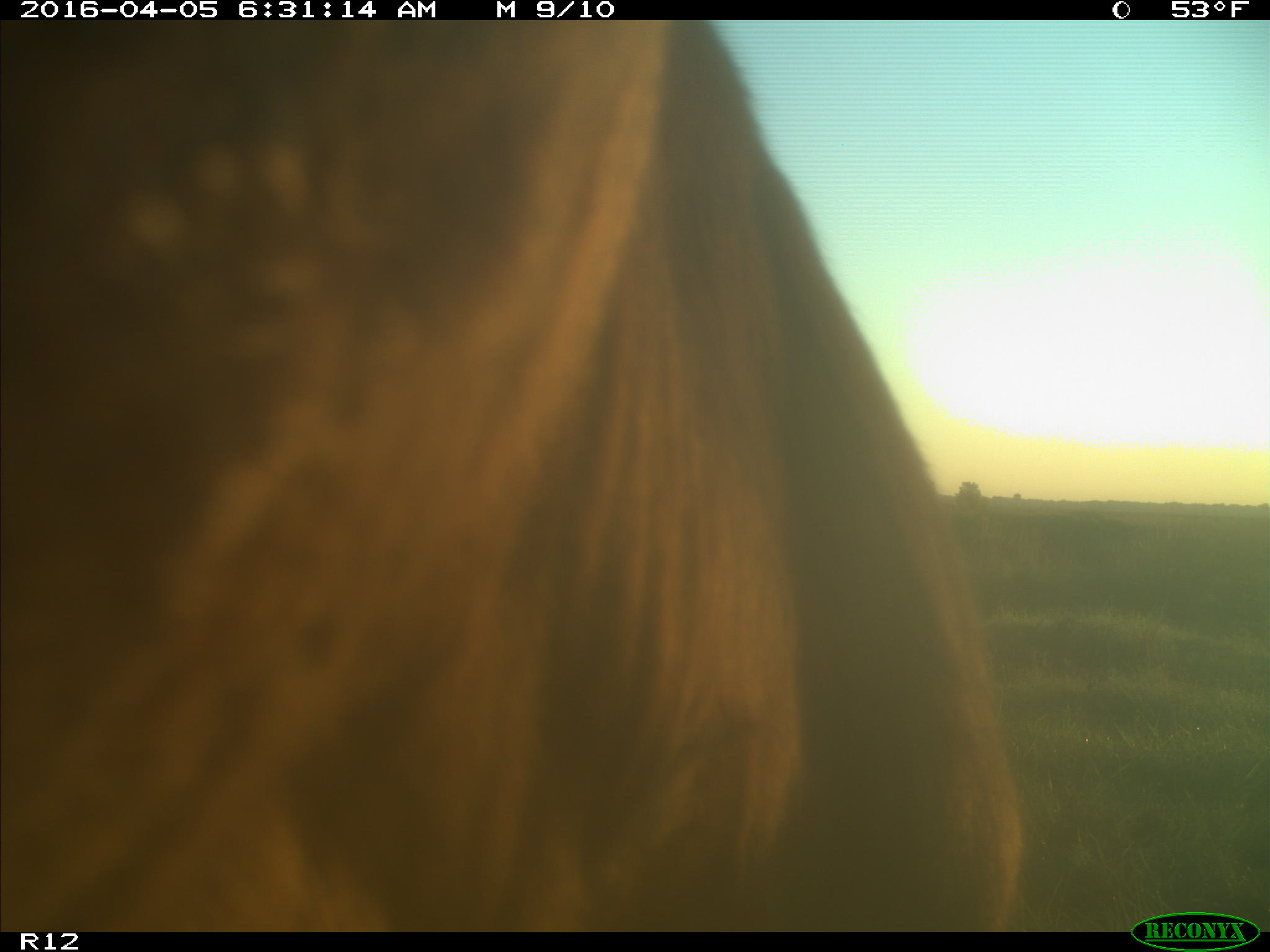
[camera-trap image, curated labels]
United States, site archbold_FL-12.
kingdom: Animalia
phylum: Chordata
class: Mammalia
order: Artiodactyla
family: Bovidae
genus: Bos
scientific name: Bos taurus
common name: domestic cow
Bos taurus (domestic cow).